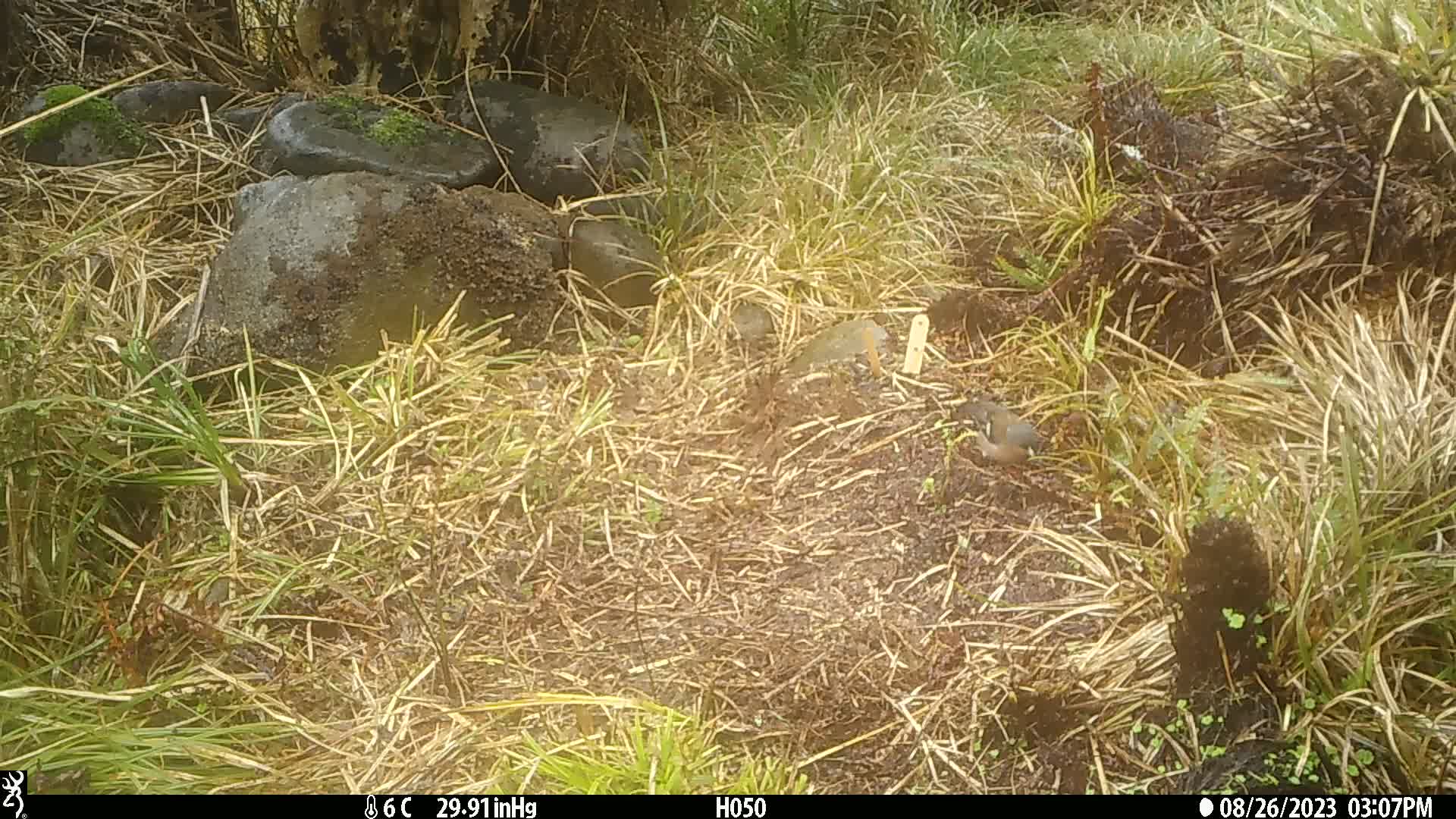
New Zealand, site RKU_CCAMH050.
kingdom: Animalia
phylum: Chordata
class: Aves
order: Passeriformes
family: Fringillidae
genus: Fringilla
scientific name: Fringilla coelebs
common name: common chaffinch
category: chaffinch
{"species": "chaffinch (common chaffinch) (Fringilla coelebs)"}